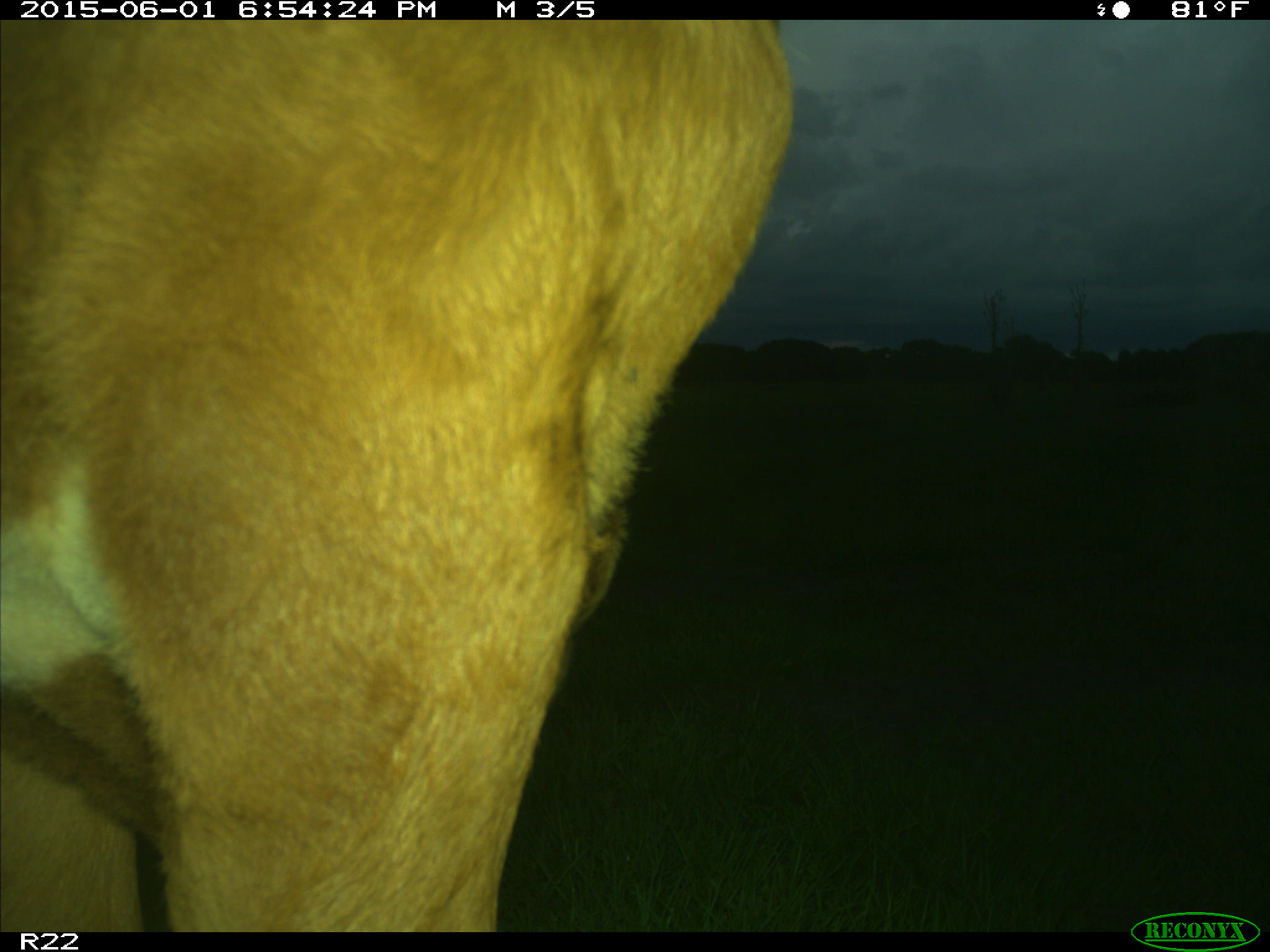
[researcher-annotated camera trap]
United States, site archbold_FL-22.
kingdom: Animalia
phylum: Chordata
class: Mammalia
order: Artiodactyla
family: Bovidae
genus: Bos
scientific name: Bos taurus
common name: domestic cow